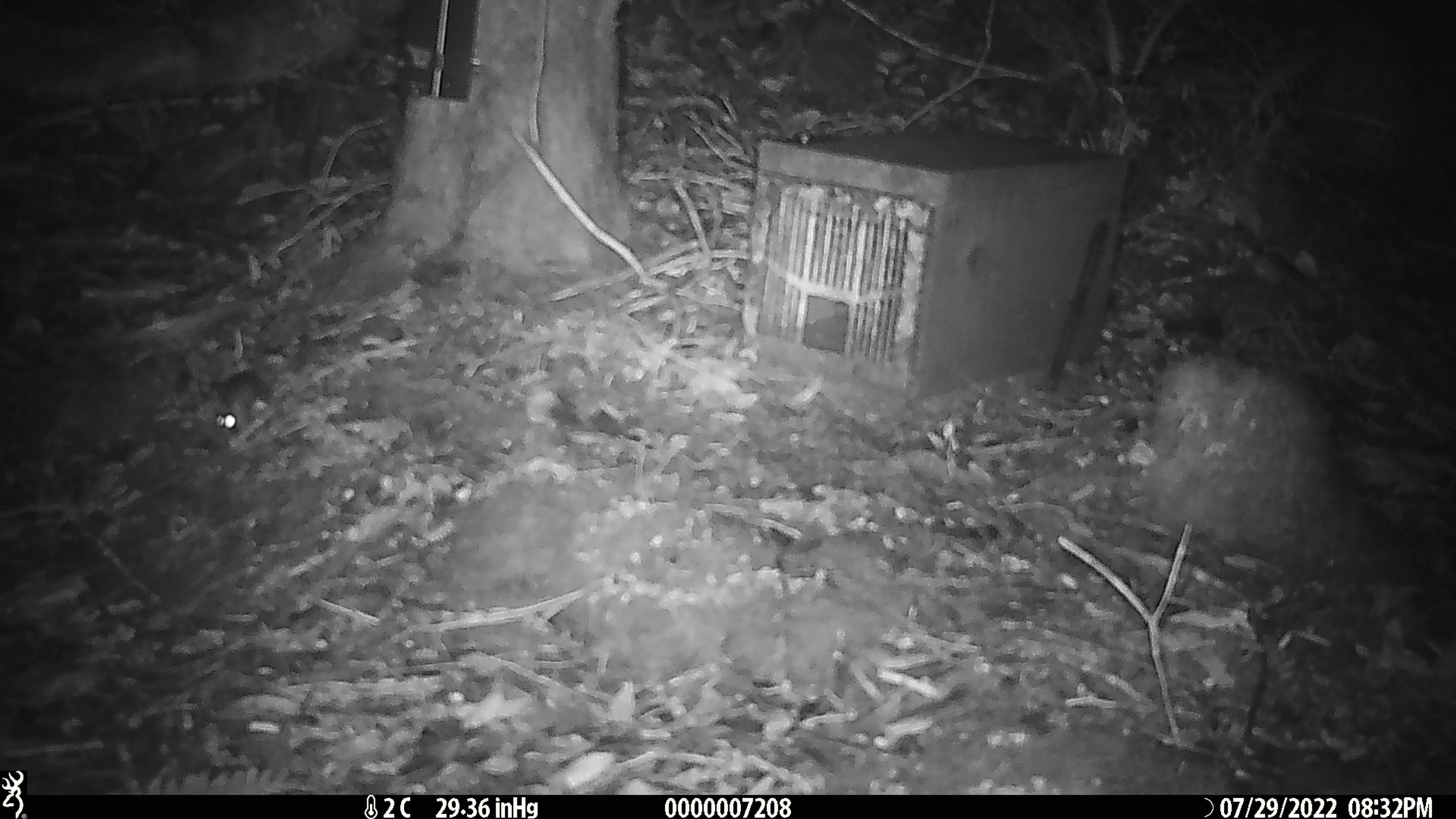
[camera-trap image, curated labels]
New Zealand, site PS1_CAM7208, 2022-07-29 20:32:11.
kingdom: Animalia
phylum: Chordata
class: Mammalia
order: Rodentia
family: Muridae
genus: Mus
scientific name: Mus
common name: mouse